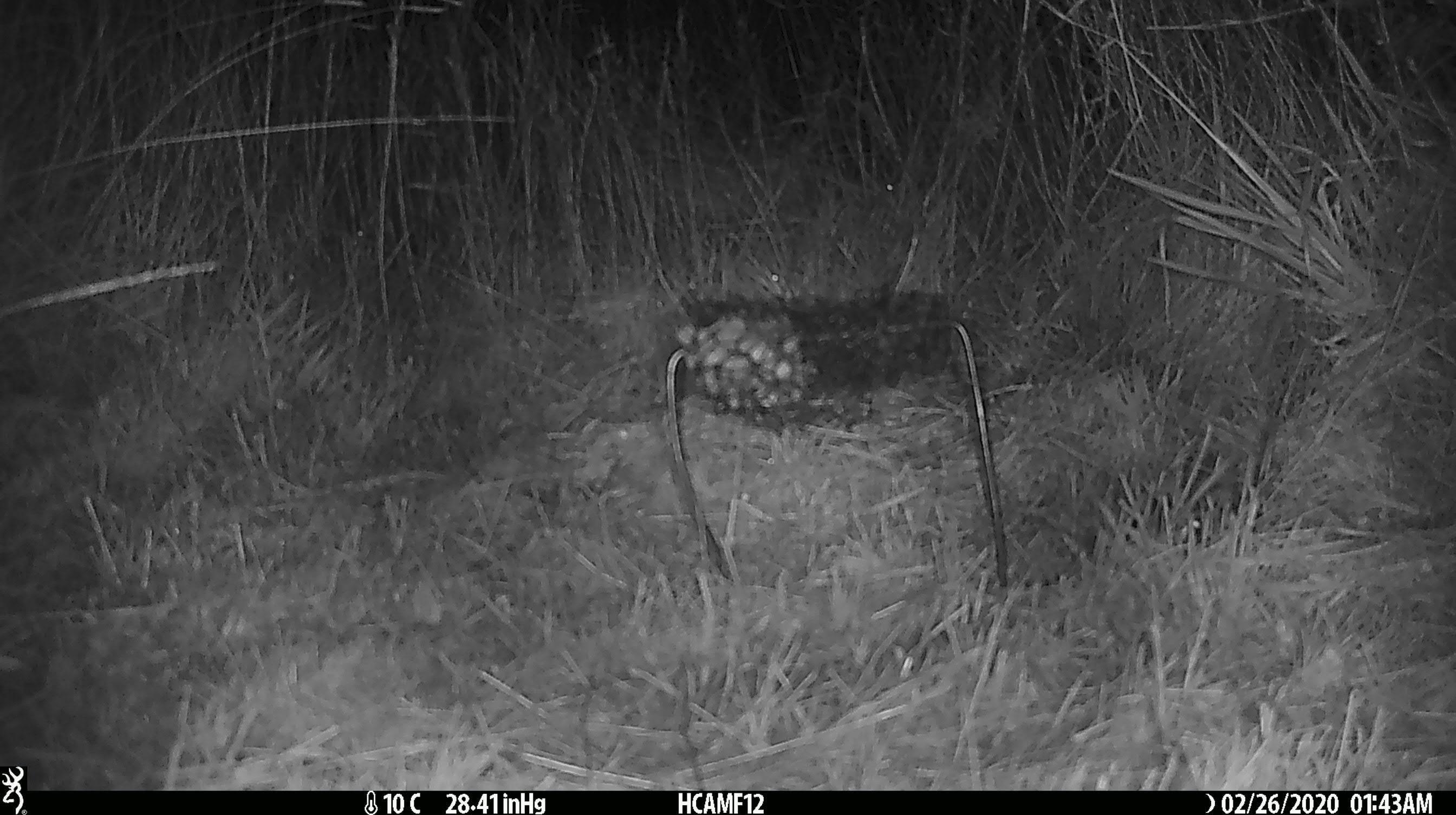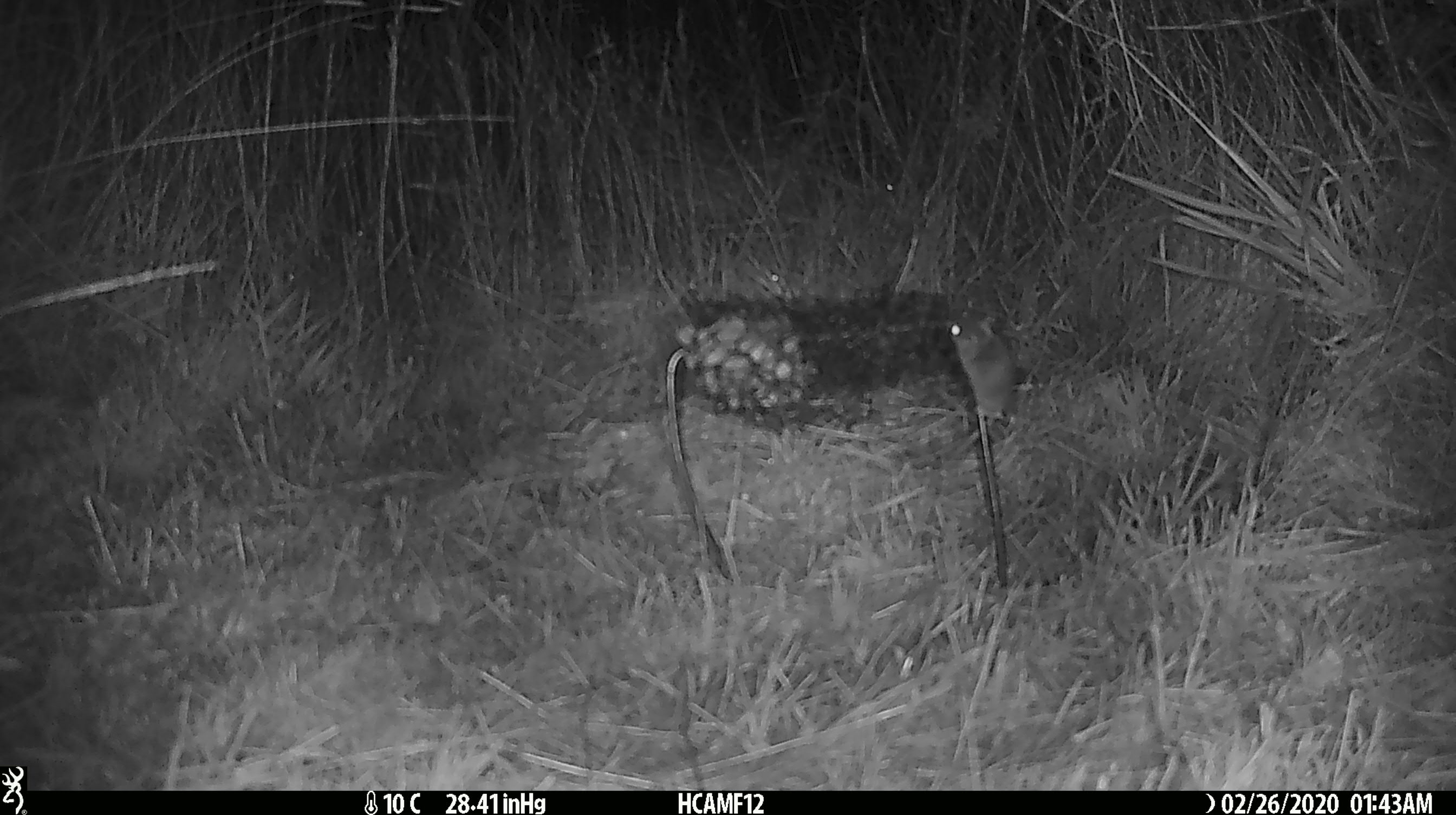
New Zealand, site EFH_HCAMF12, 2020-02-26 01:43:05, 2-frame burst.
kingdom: Animalia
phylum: Chordata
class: Mammalia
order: Rodentia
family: Muridae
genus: Mus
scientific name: Mus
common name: mouse